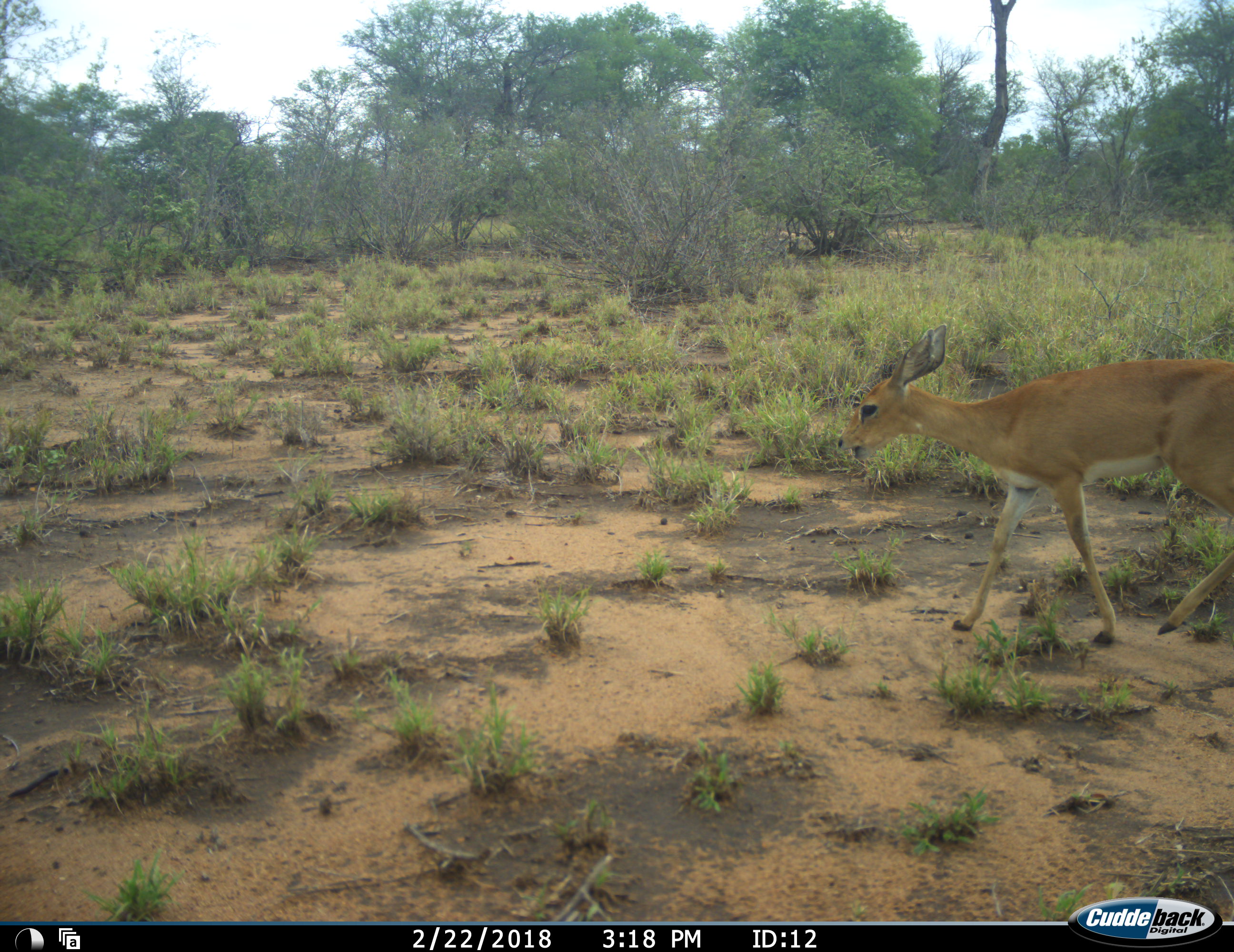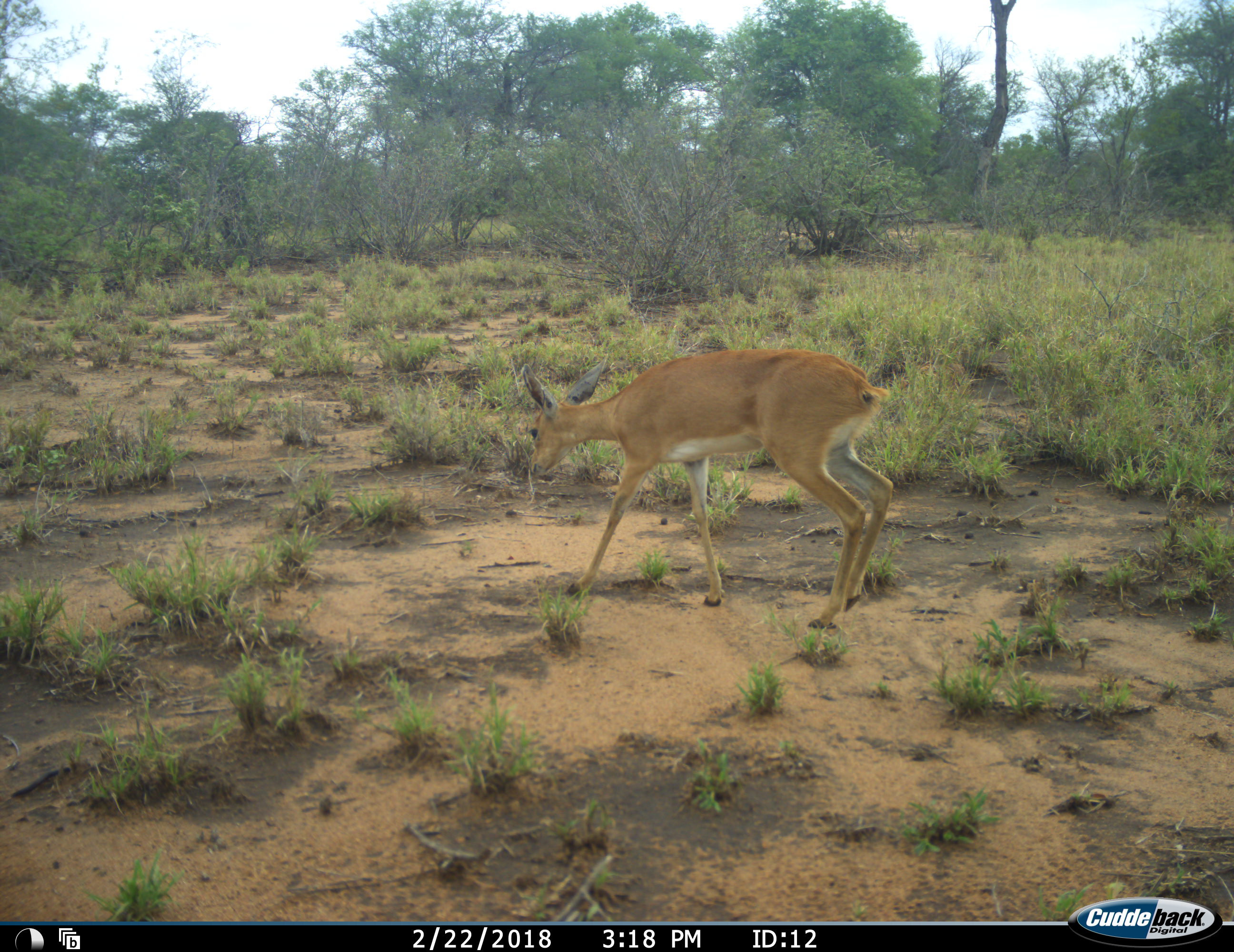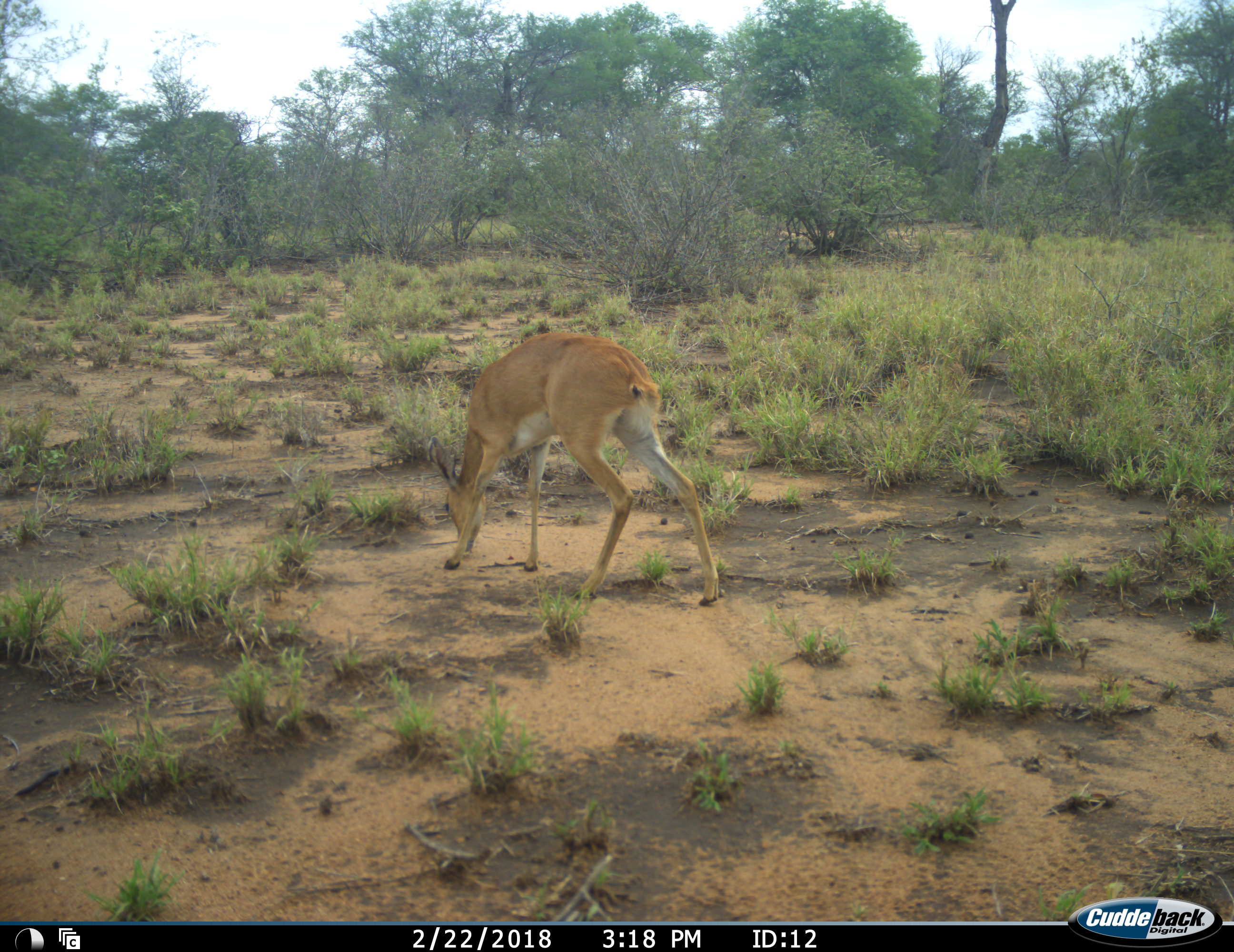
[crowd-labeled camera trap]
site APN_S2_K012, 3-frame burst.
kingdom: Animalia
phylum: Chordata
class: Mammalia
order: Artiodactyla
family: Bovidae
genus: Raphicerus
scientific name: Raphicerus campestris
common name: steenbok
Steenbok (Raphicerus campestris), count 1. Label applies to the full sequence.